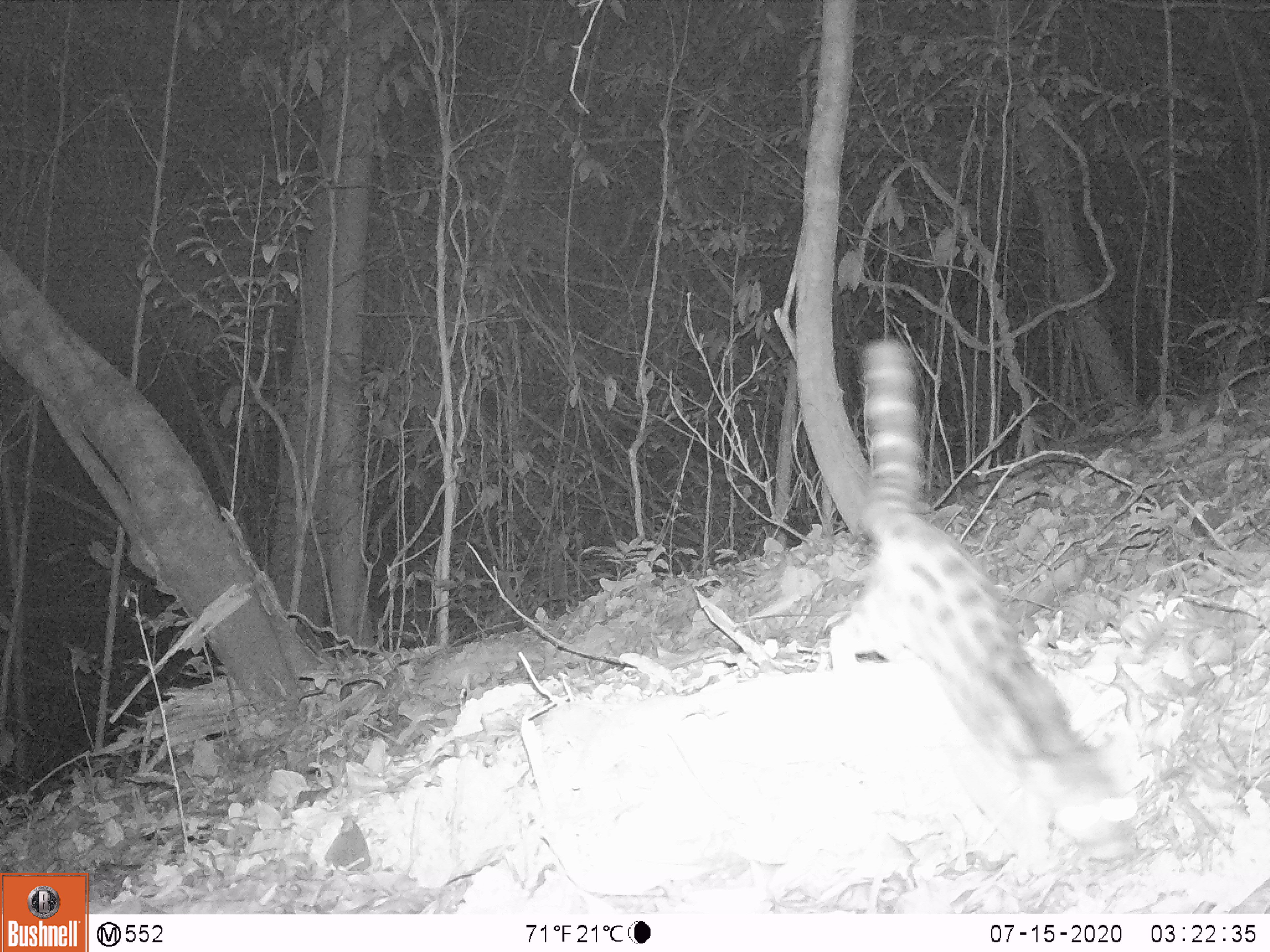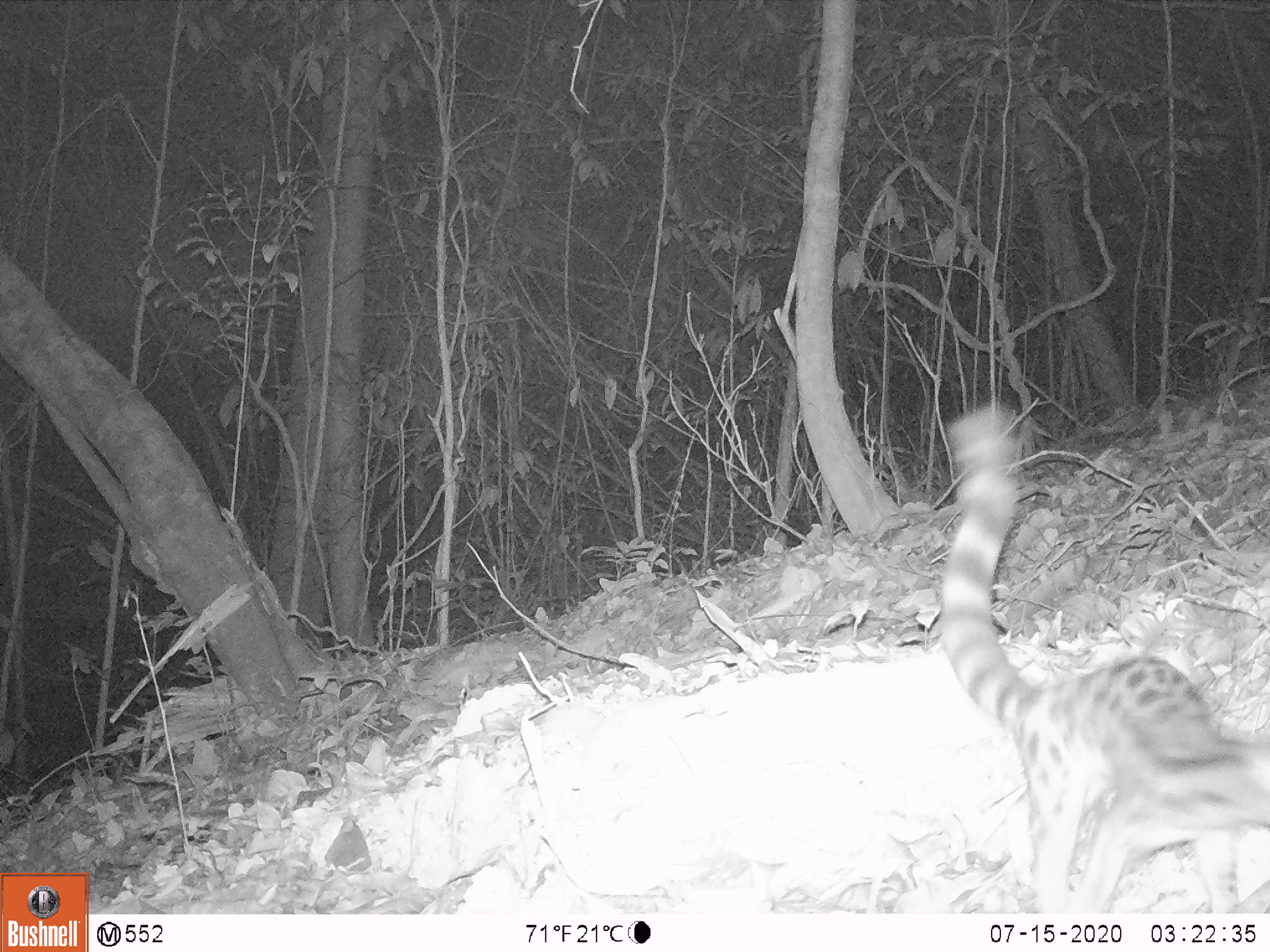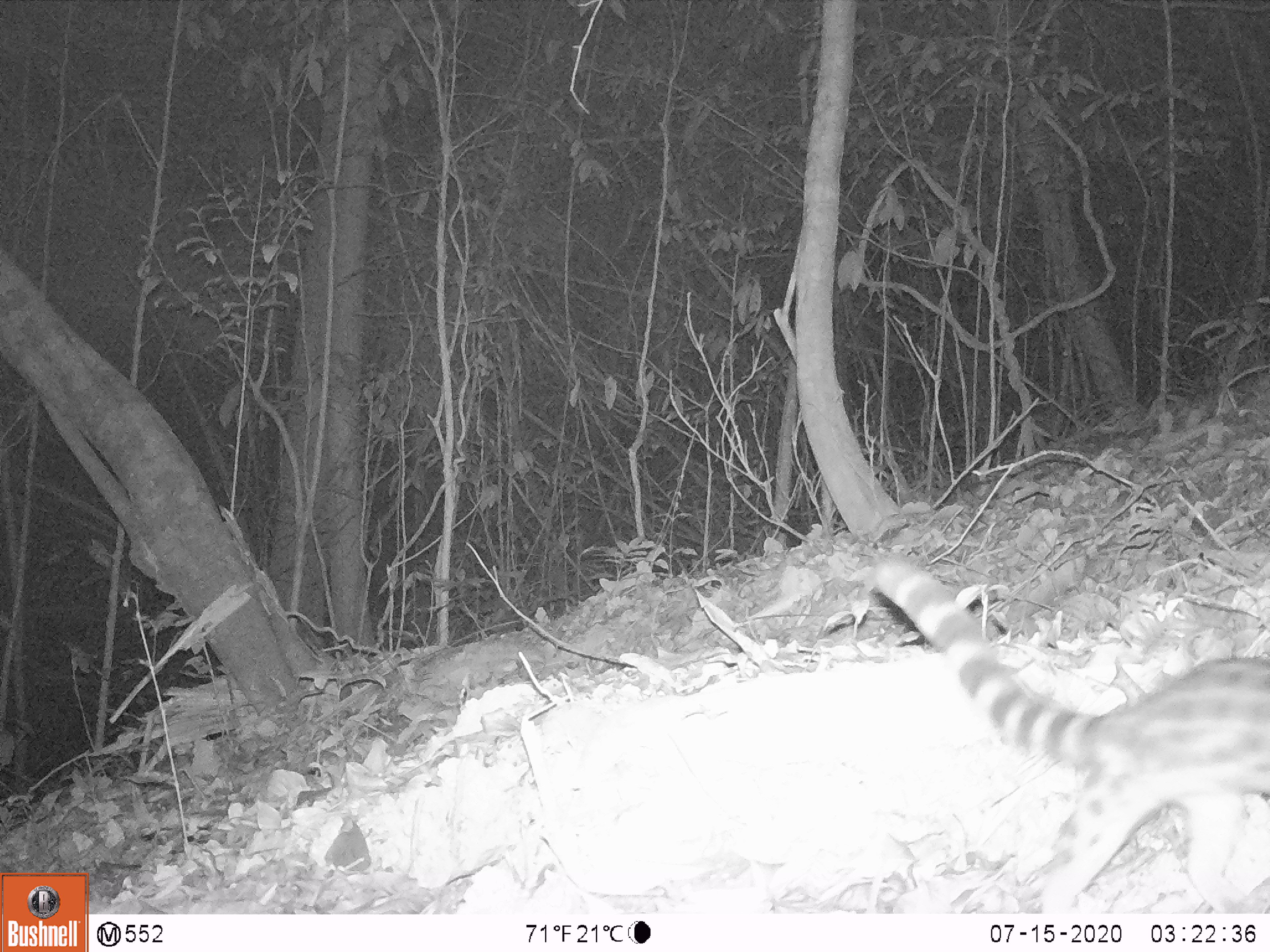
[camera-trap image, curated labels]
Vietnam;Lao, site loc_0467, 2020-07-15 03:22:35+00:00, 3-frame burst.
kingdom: Animalia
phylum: Chordata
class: Mammalia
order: Carnivora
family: Prionodontidae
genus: Prionodon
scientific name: Prionodon pardicolor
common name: spotted linsang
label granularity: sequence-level